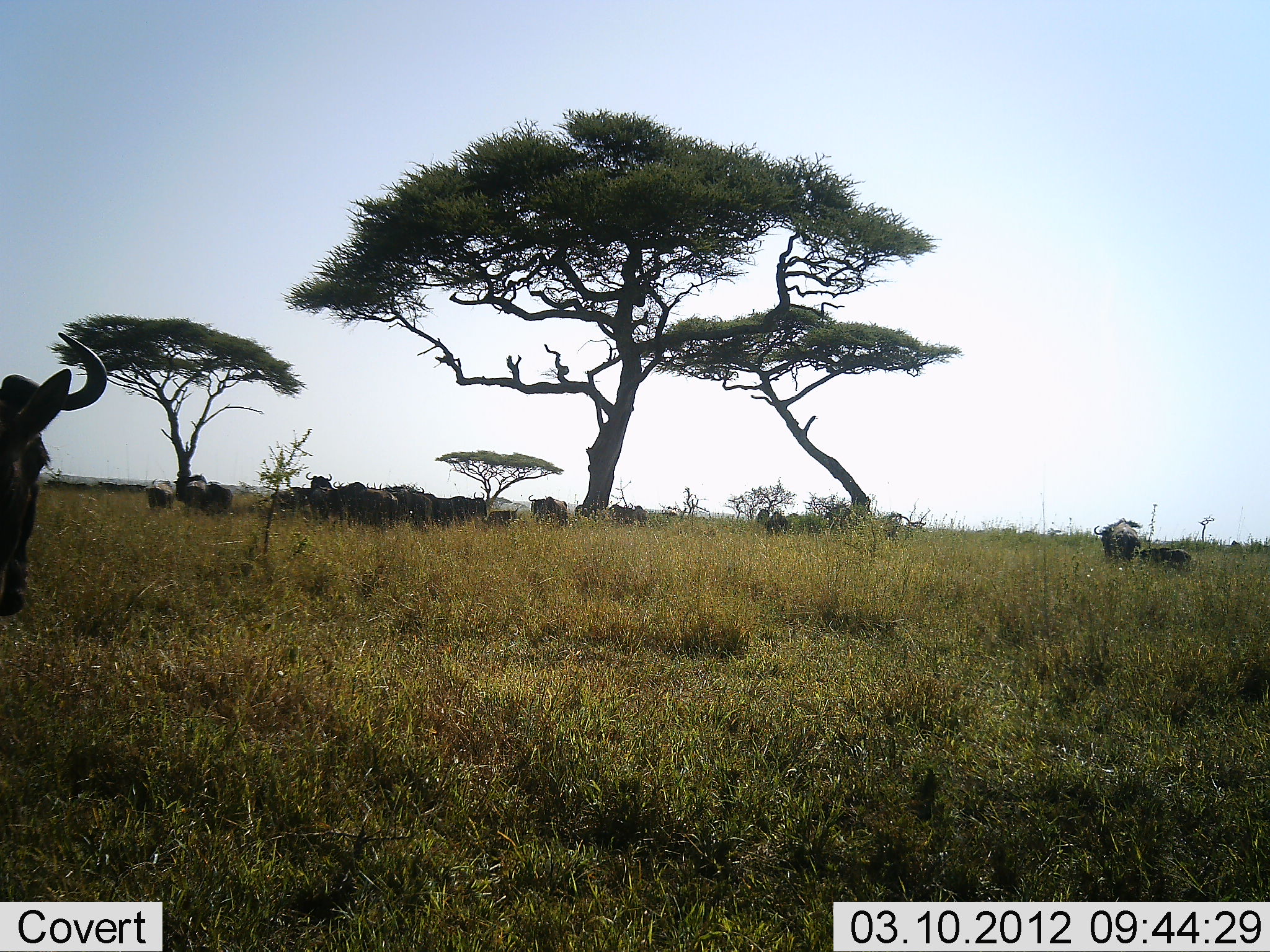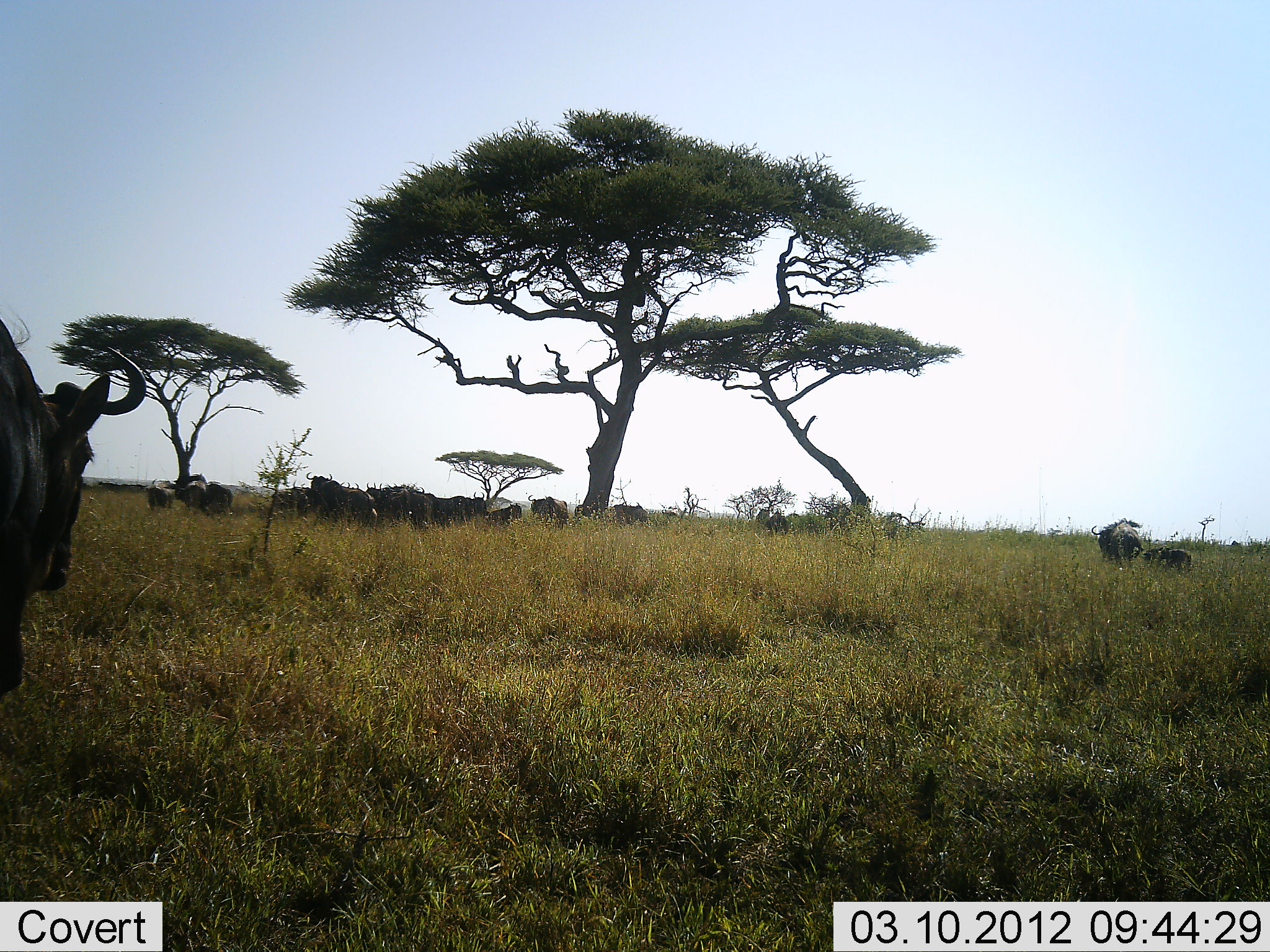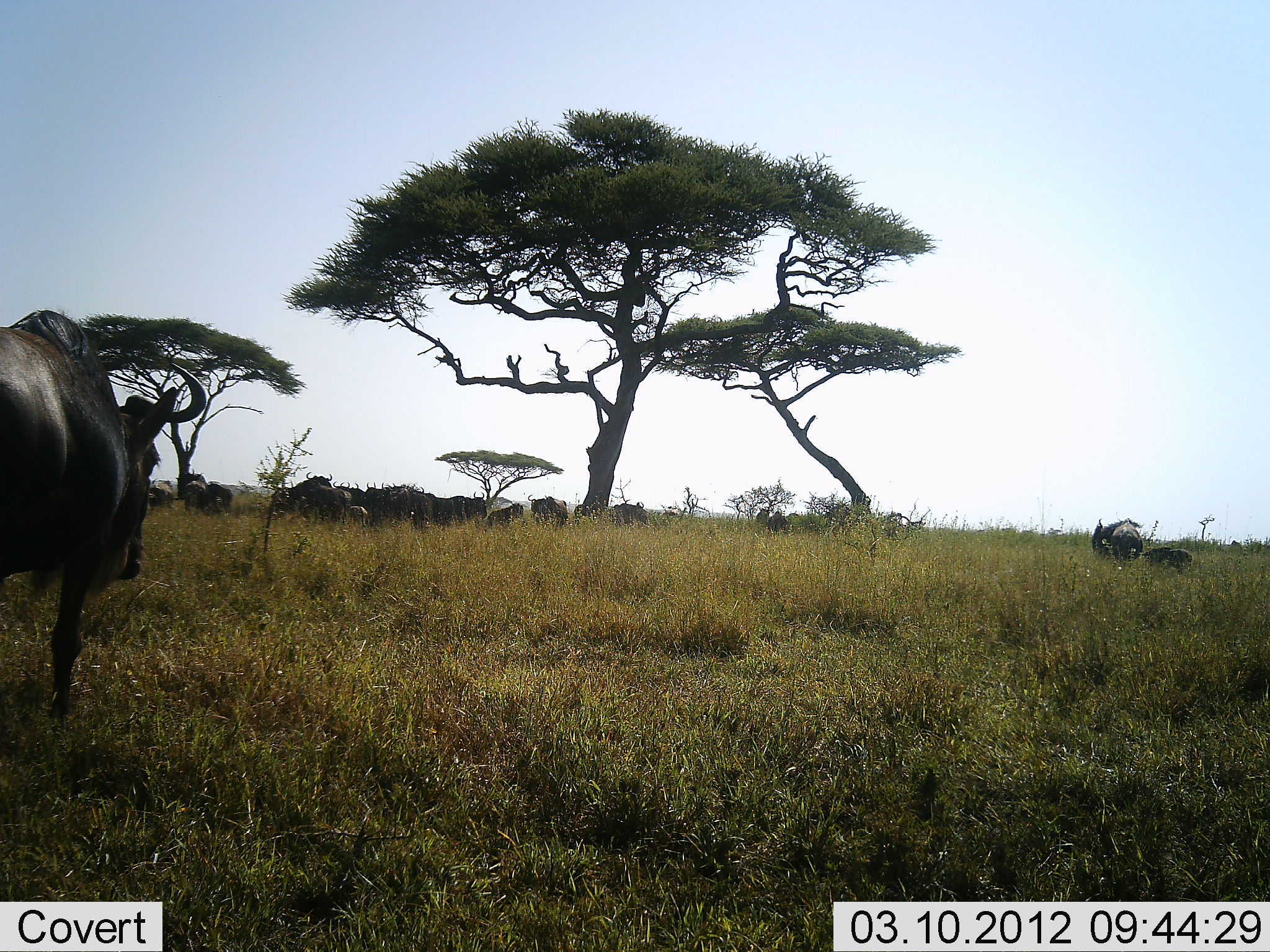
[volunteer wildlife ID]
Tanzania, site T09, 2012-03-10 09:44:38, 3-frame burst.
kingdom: Animalia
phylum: Chordata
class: Mammalia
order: Artiodactyla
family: Bovidae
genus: Connochaetes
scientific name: Connochaetes taurinus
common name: blue wildebeest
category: wildebeest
Wildebeest (blue wildebeest) (Connochaetes taurinus), count 11-50. Behavior (volunteer vote fractions): standing 92%, resting 46%, moving 23%, interacting 0%. Young present (vote fraction): 38%. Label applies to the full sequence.